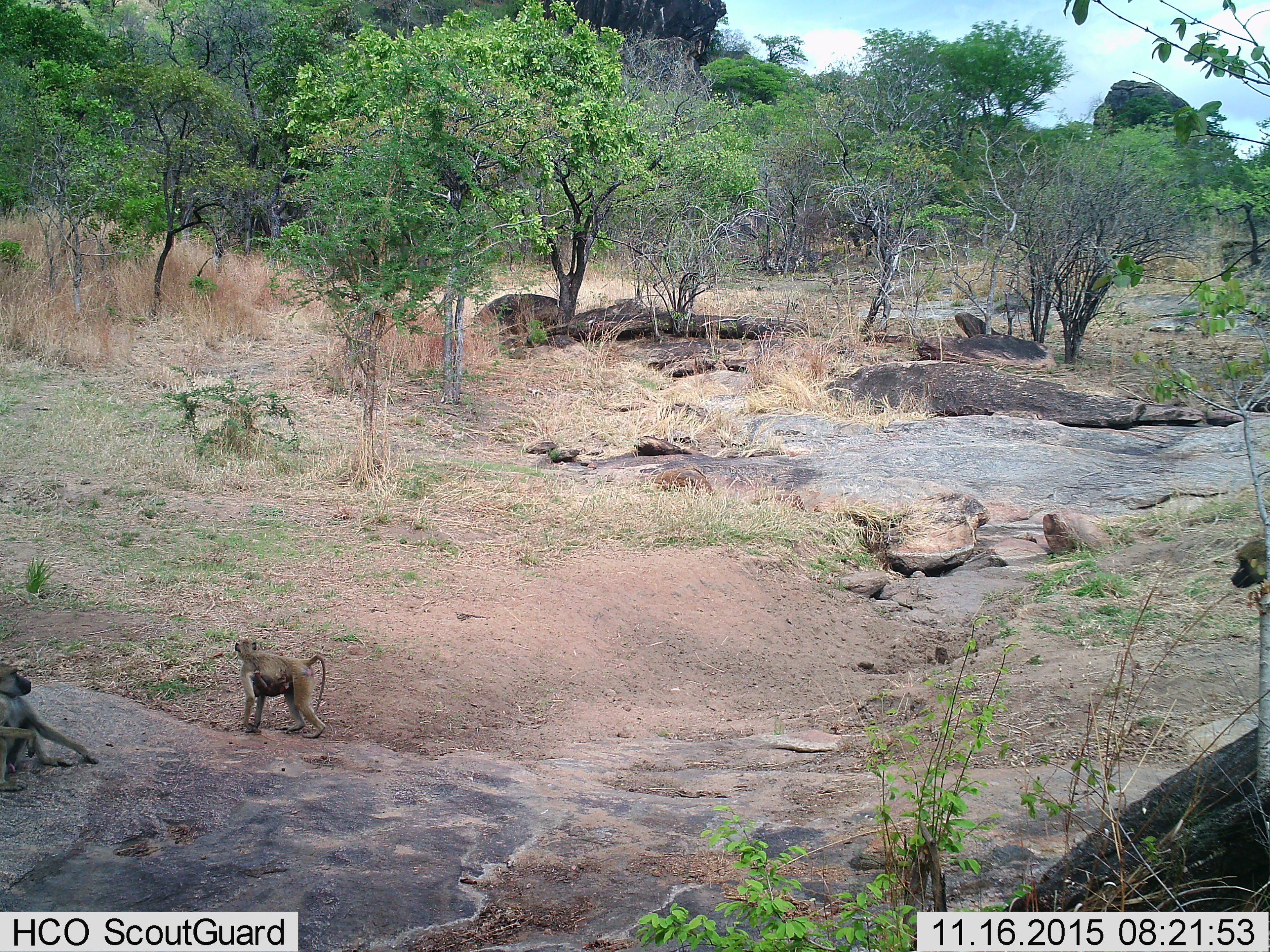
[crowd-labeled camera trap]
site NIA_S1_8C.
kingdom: Animalia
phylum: Chordata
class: Mammalia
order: Primates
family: Cercopithecidae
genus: Papio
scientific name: Papio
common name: baboon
Baboon (Papio), count 4. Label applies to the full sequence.